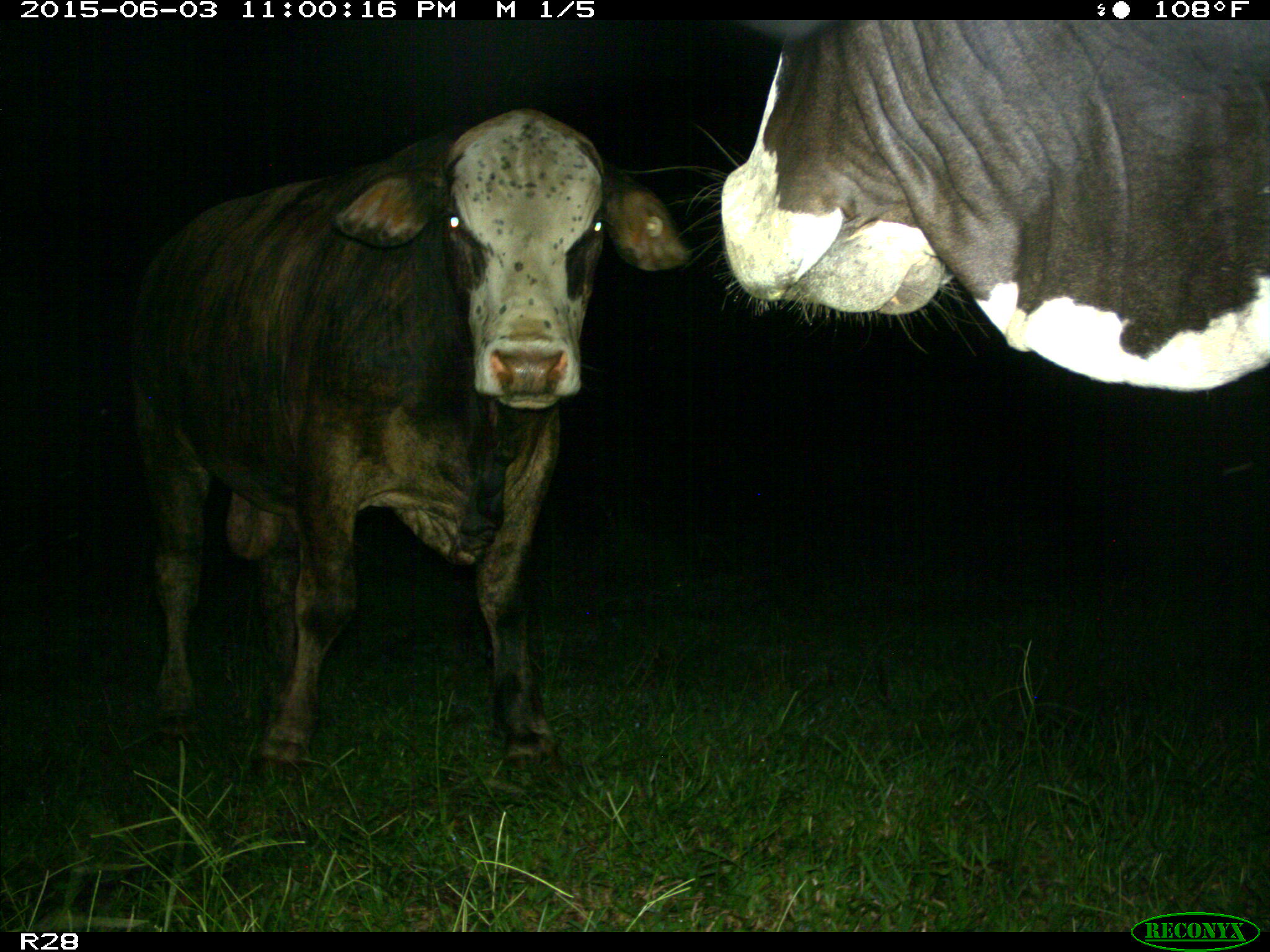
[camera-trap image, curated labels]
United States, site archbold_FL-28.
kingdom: Animalia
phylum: Chordata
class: Mammalia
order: Artiodactyla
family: Bovidae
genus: Bos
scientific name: Bos taurus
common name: domestic cow